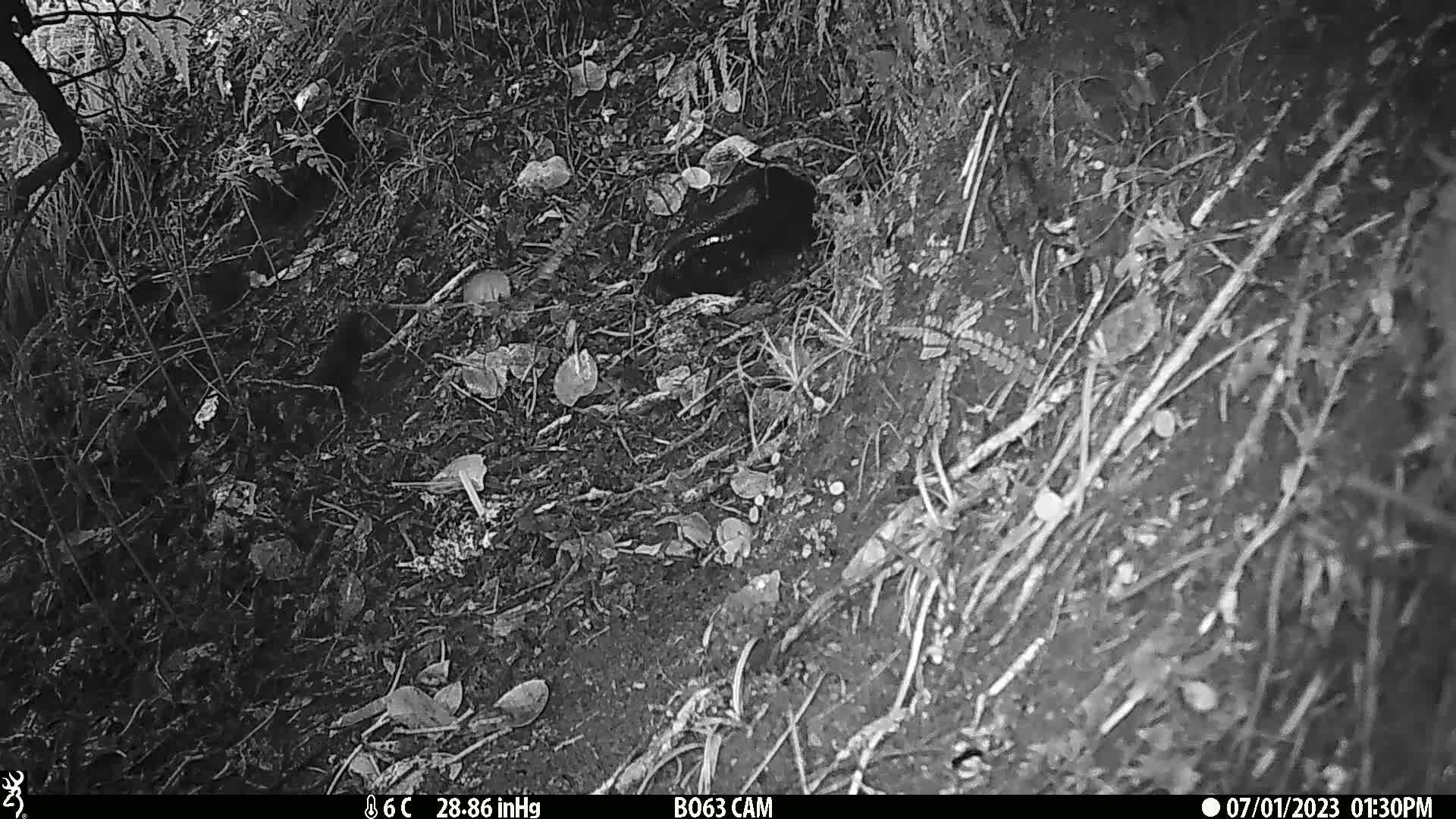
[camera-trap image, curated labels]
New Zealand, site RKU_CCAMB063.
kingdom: Animalia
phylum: Chordata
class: Aves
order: Passeriformes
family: Turdidae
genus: Turdus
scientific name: Turdus merula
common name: eurasian blackbird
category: blackbird